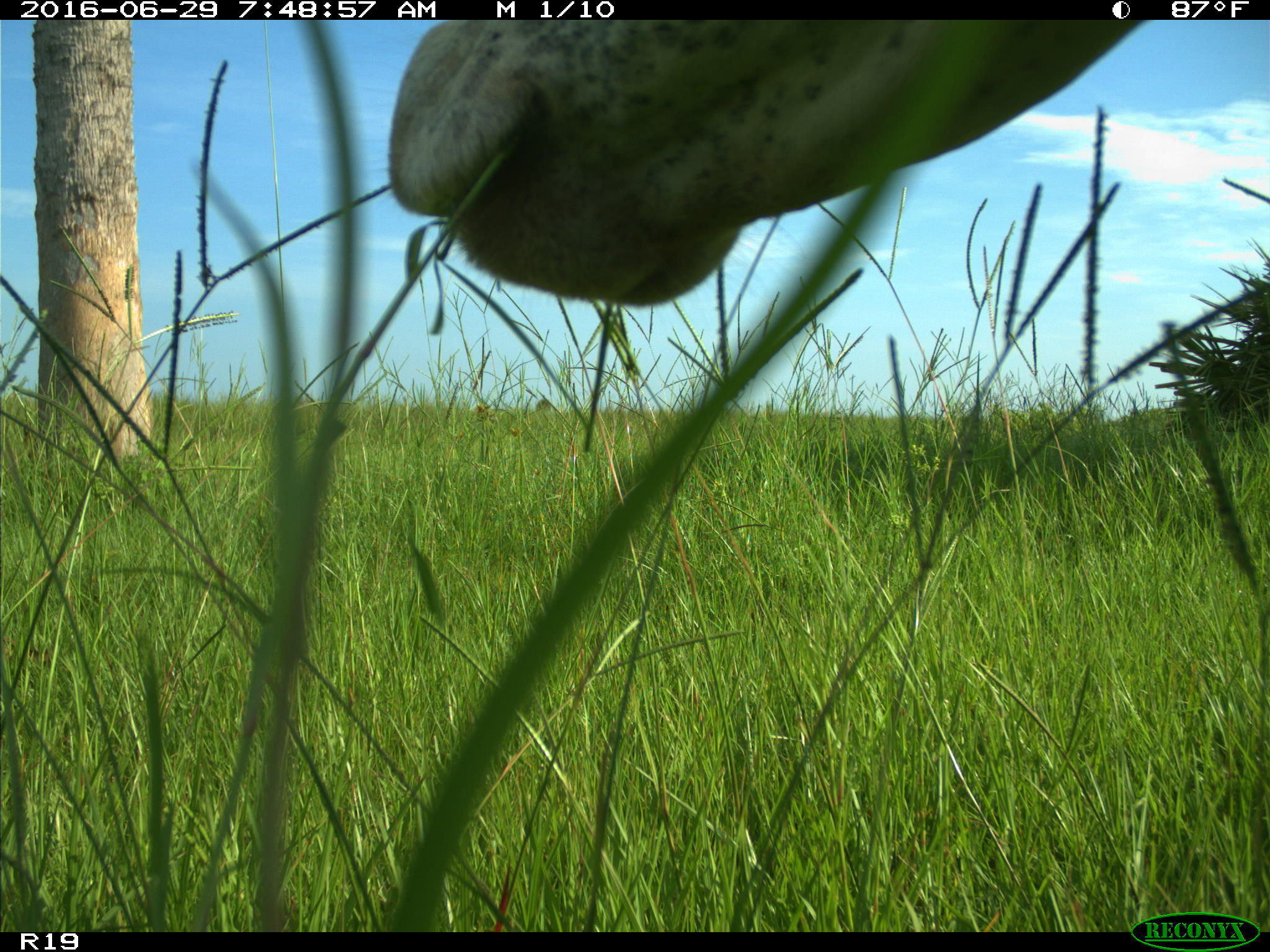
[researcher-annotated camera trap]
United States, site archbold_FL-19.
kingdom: Animalia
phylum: Chordata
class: Mammalia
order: Artiodactyla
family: Bovidae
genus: Bos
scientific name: Bos taurus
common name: domestic cow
Bos taurus (domestic cow).